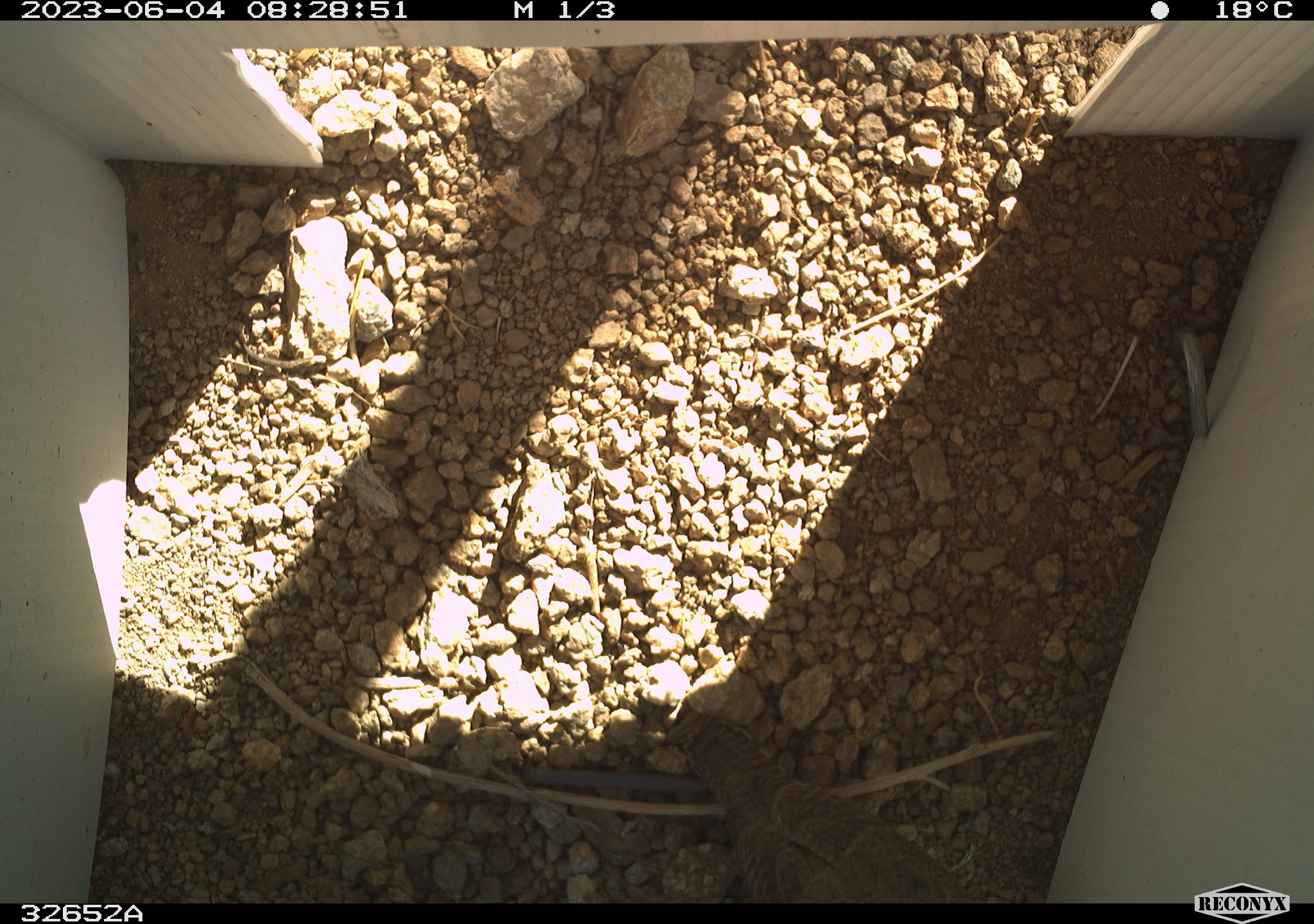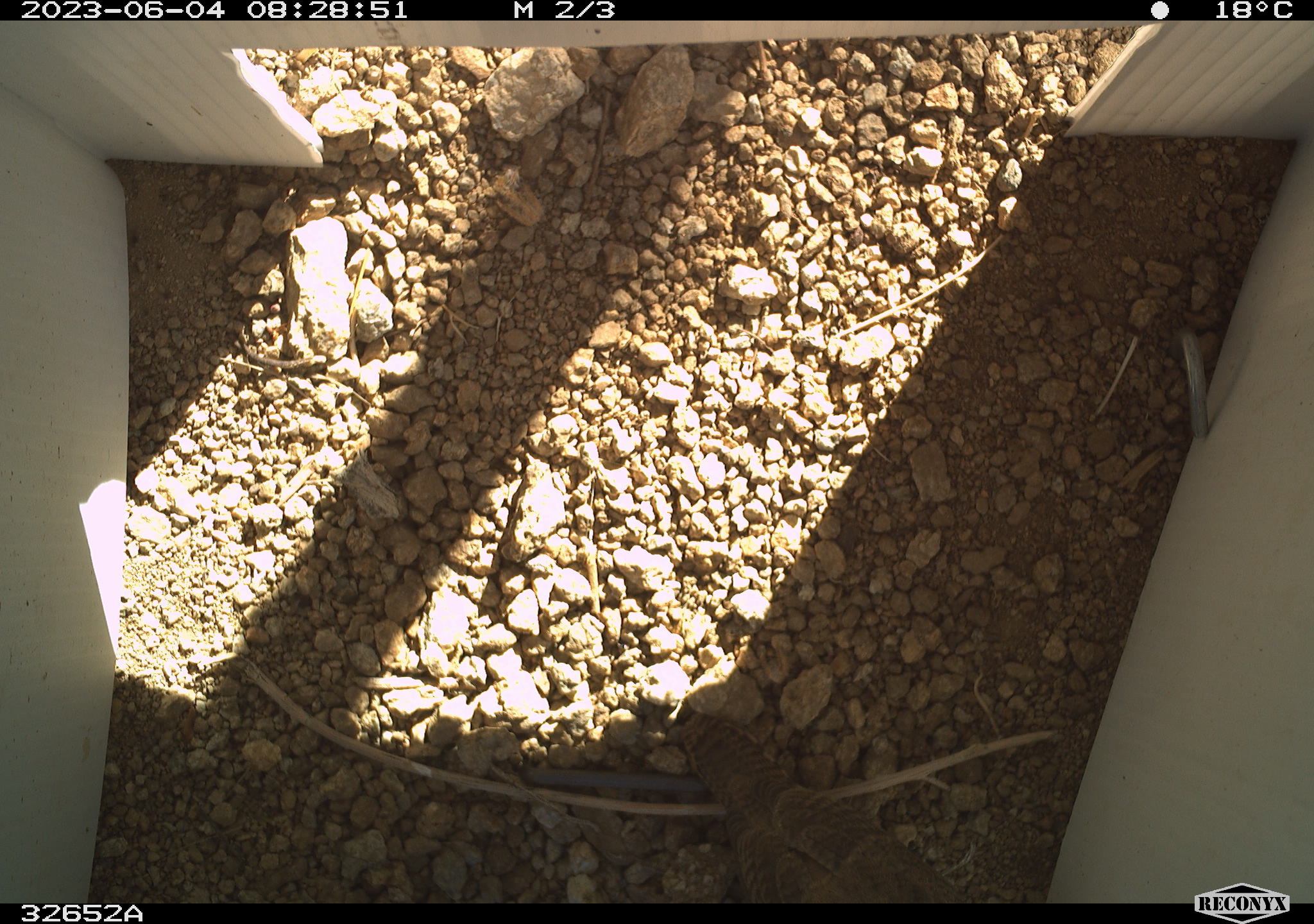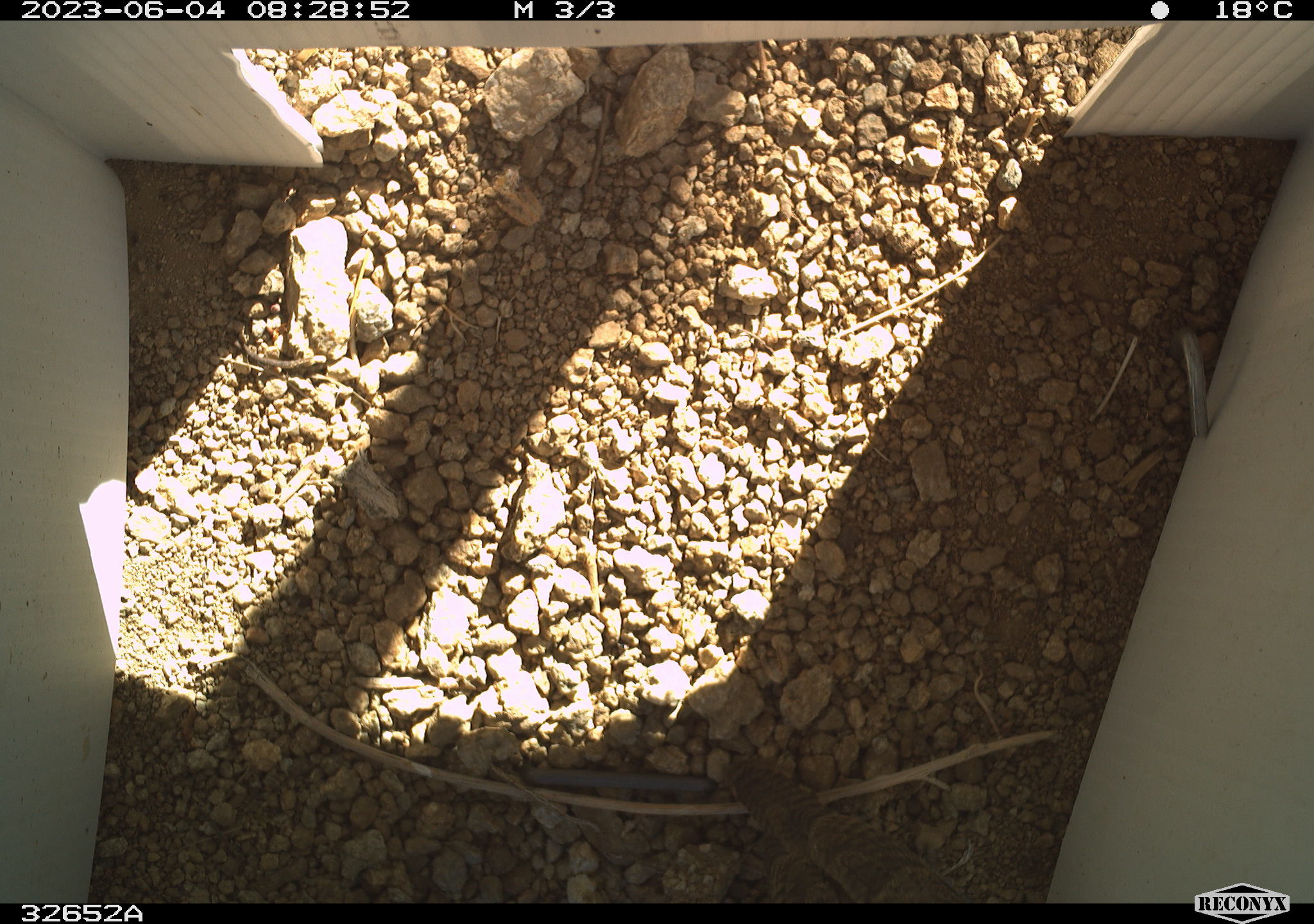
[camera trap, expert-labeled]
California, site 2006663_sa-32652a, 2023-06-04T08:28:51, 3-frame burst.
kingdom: Animalia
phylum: Chordata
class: Aves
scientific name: Aves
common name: bird